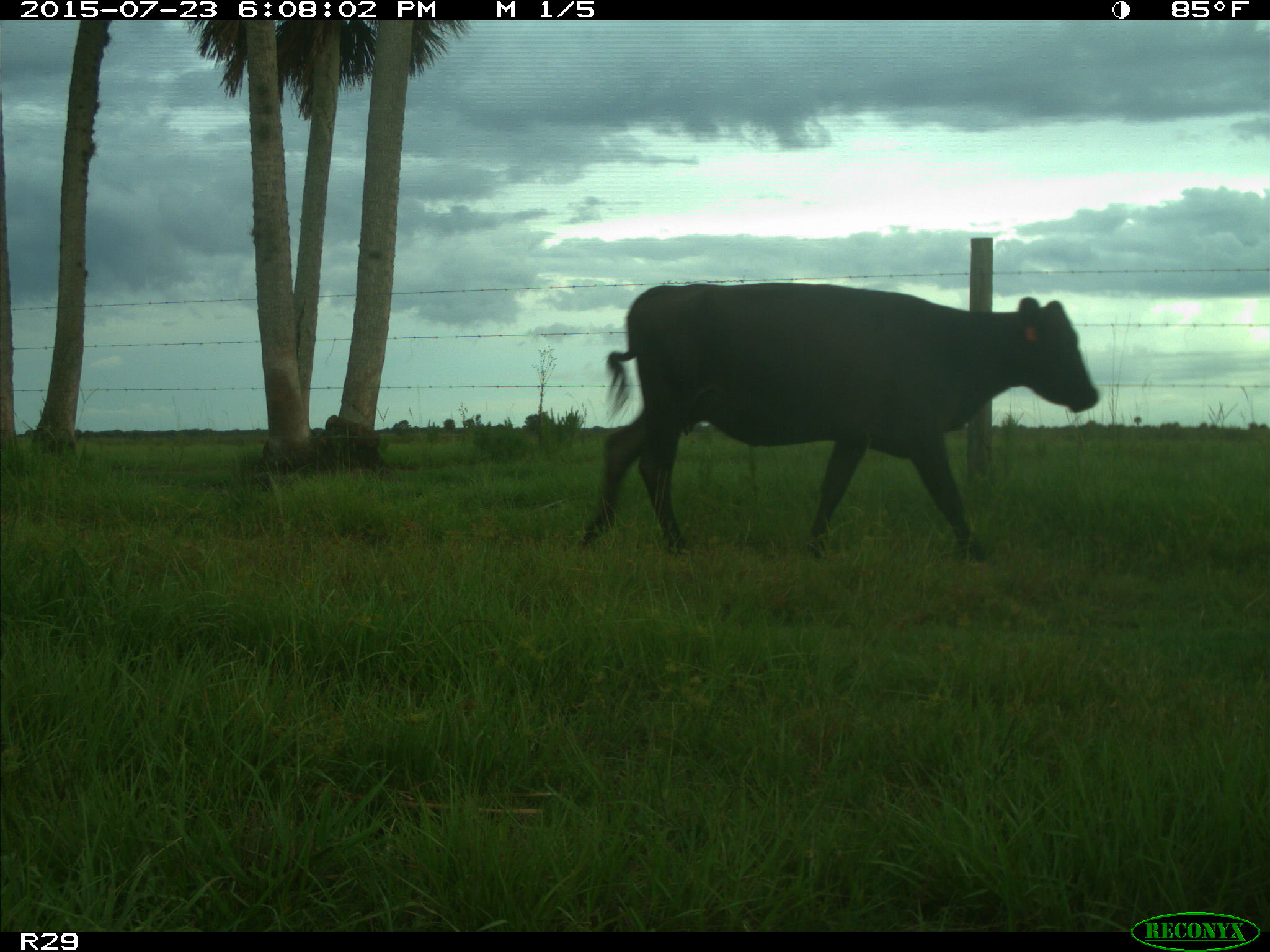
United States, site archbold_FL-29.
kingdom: Animalia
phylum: Chordata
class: Mammalia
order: Artiodactyla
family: Bovidae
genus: Bos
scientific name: Bos taurus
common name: domestic cow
Bos taurus (domestic cow).